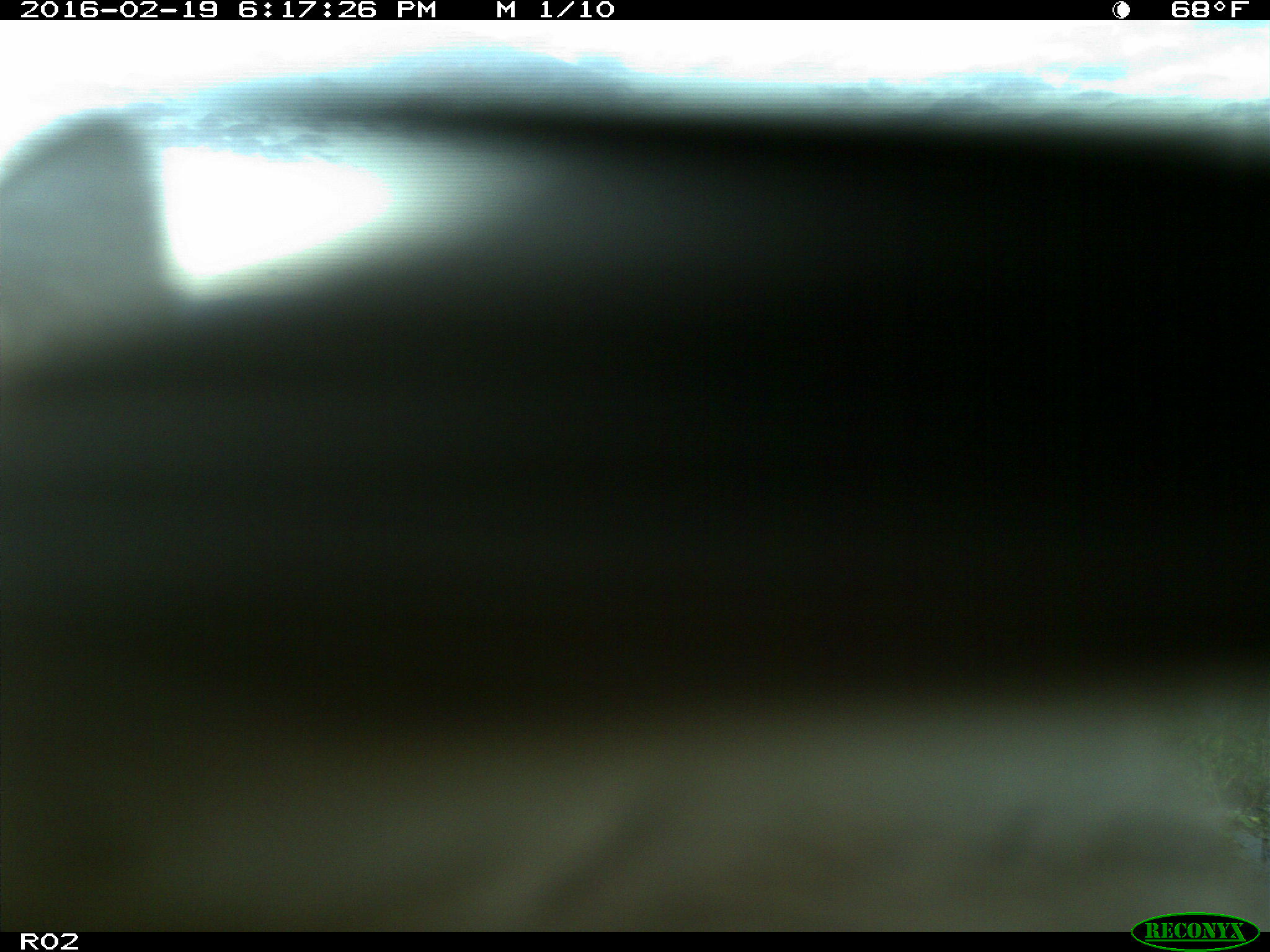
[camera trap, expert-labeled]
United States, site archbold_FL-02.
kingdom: Animalia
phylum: Chordata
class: Mammalia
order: Artiodactyla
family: Bovidae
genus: Bos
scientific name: Bos taurus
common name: domestic cow